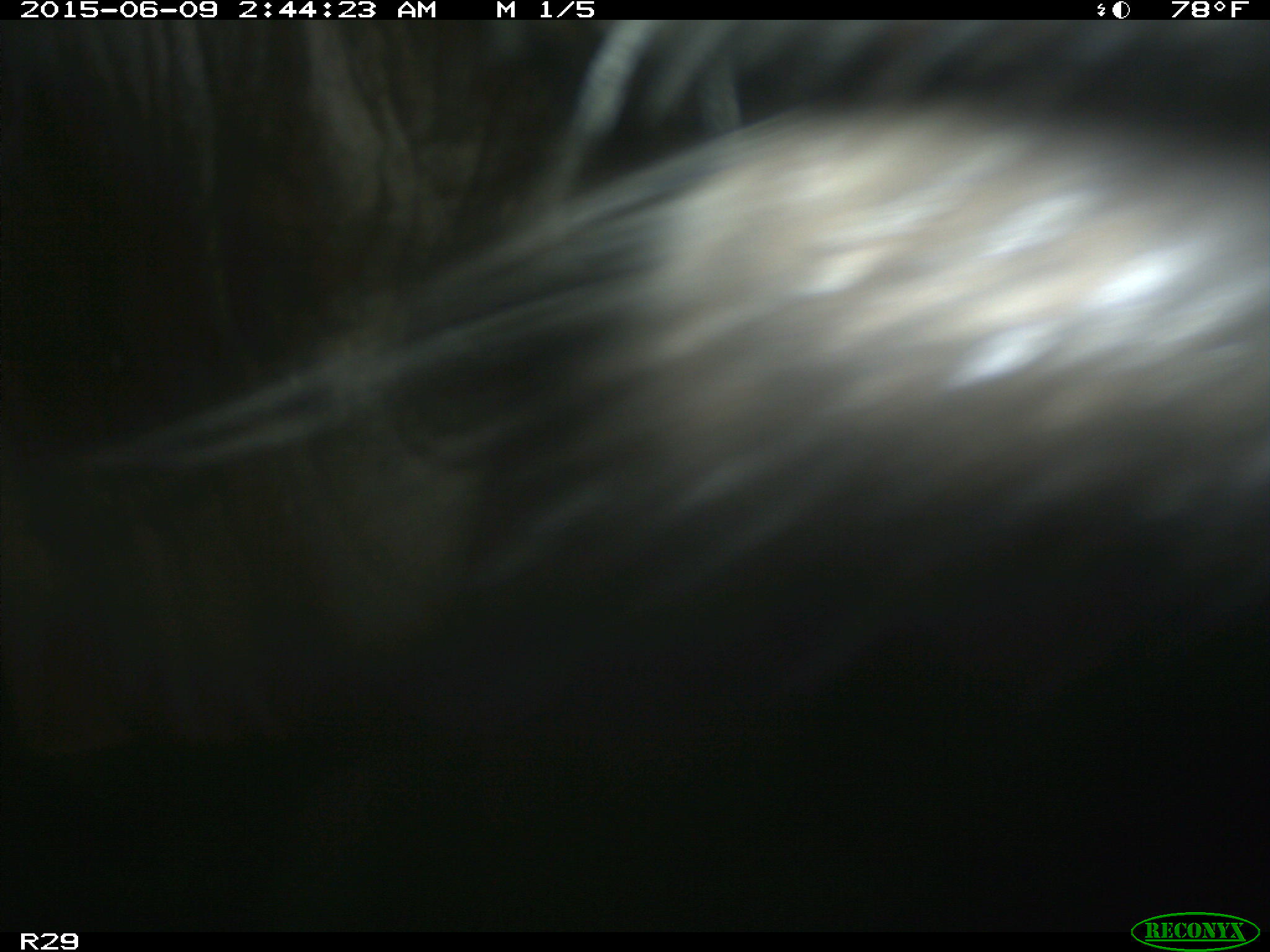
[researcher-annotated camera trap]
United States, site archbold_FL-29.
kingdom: Animalia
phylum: Chordata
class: Mammalia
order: Artiodactyla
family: Bovidae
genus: Bos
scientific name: Bos taurus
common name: domestic cow